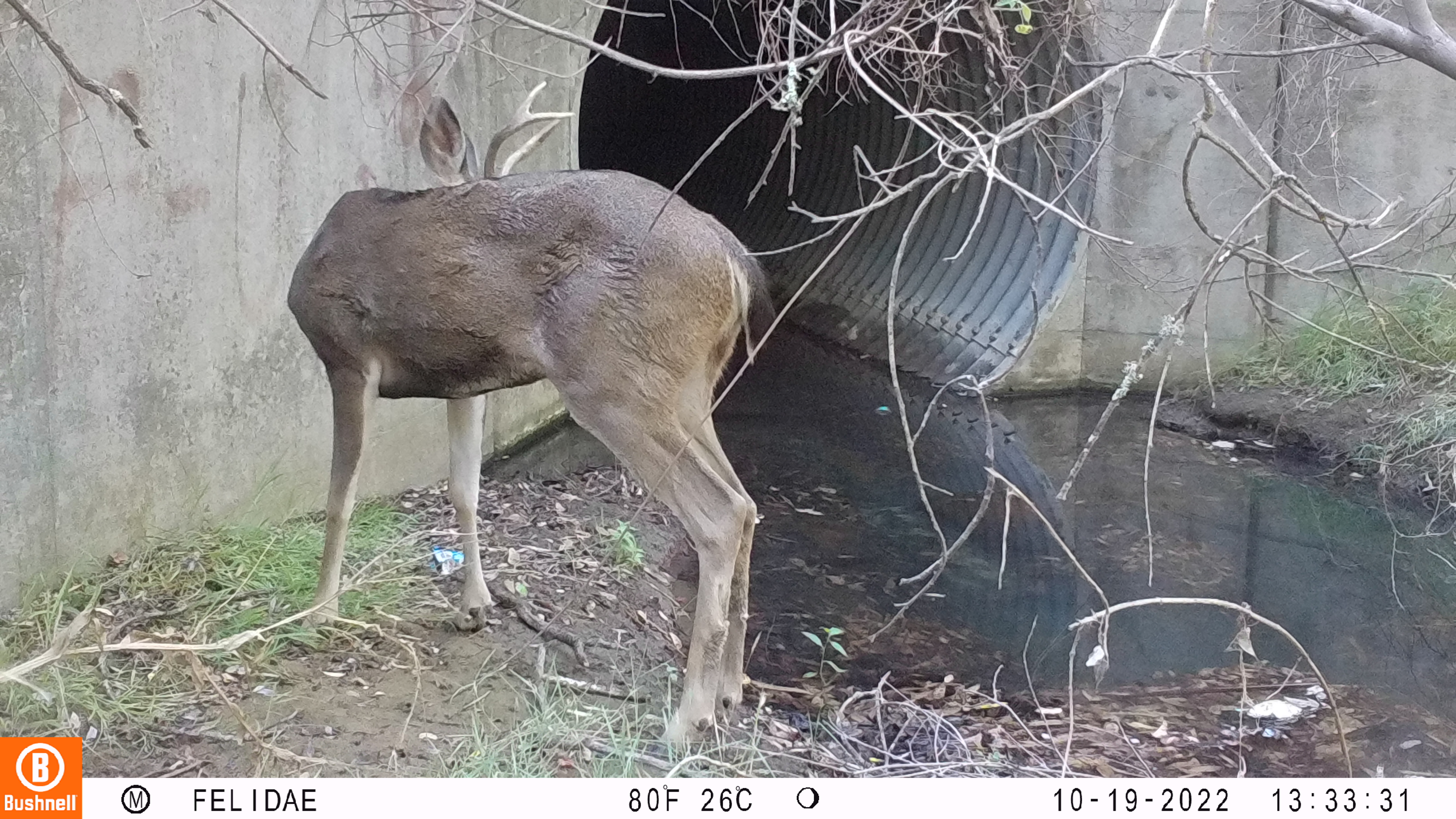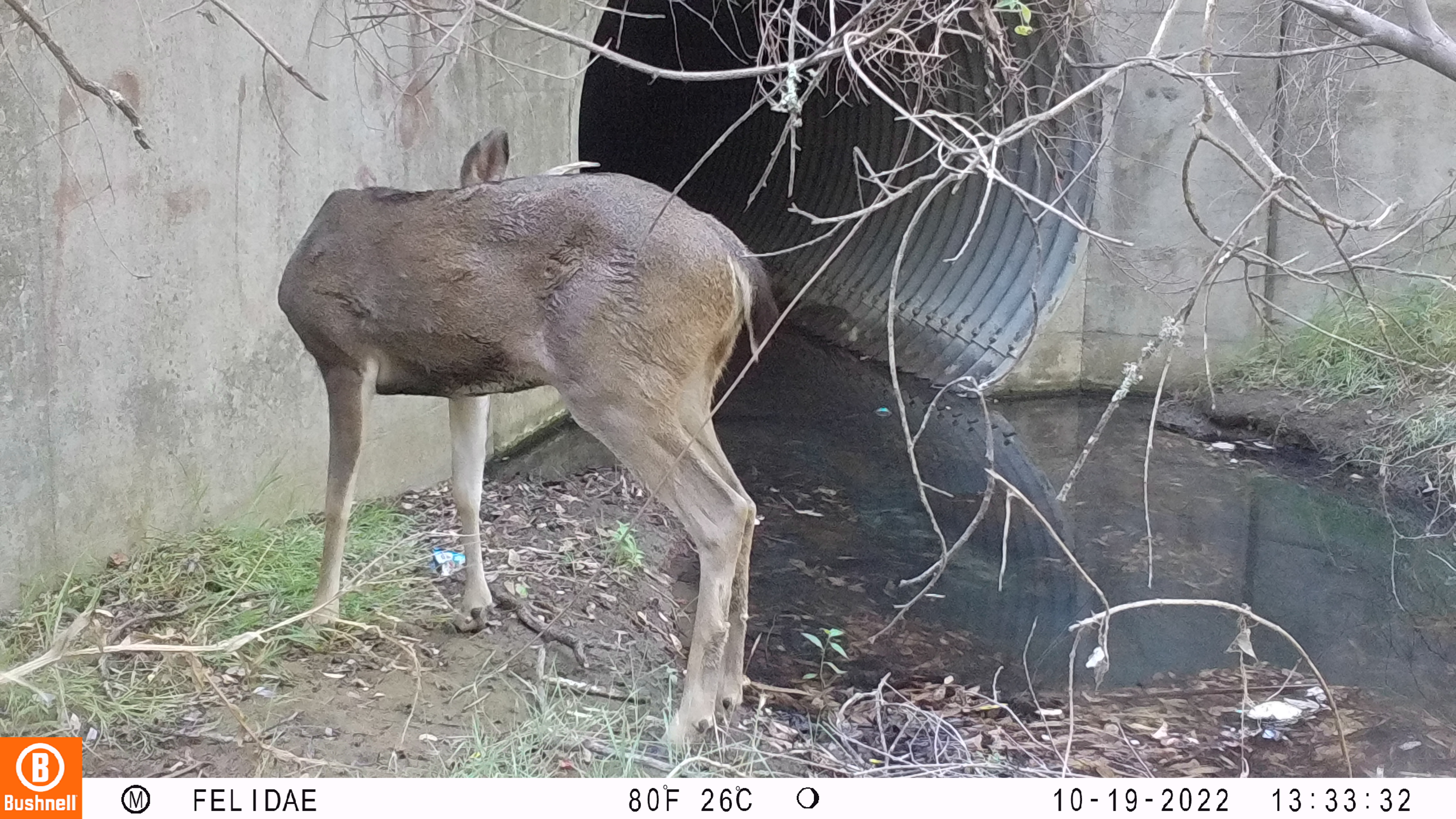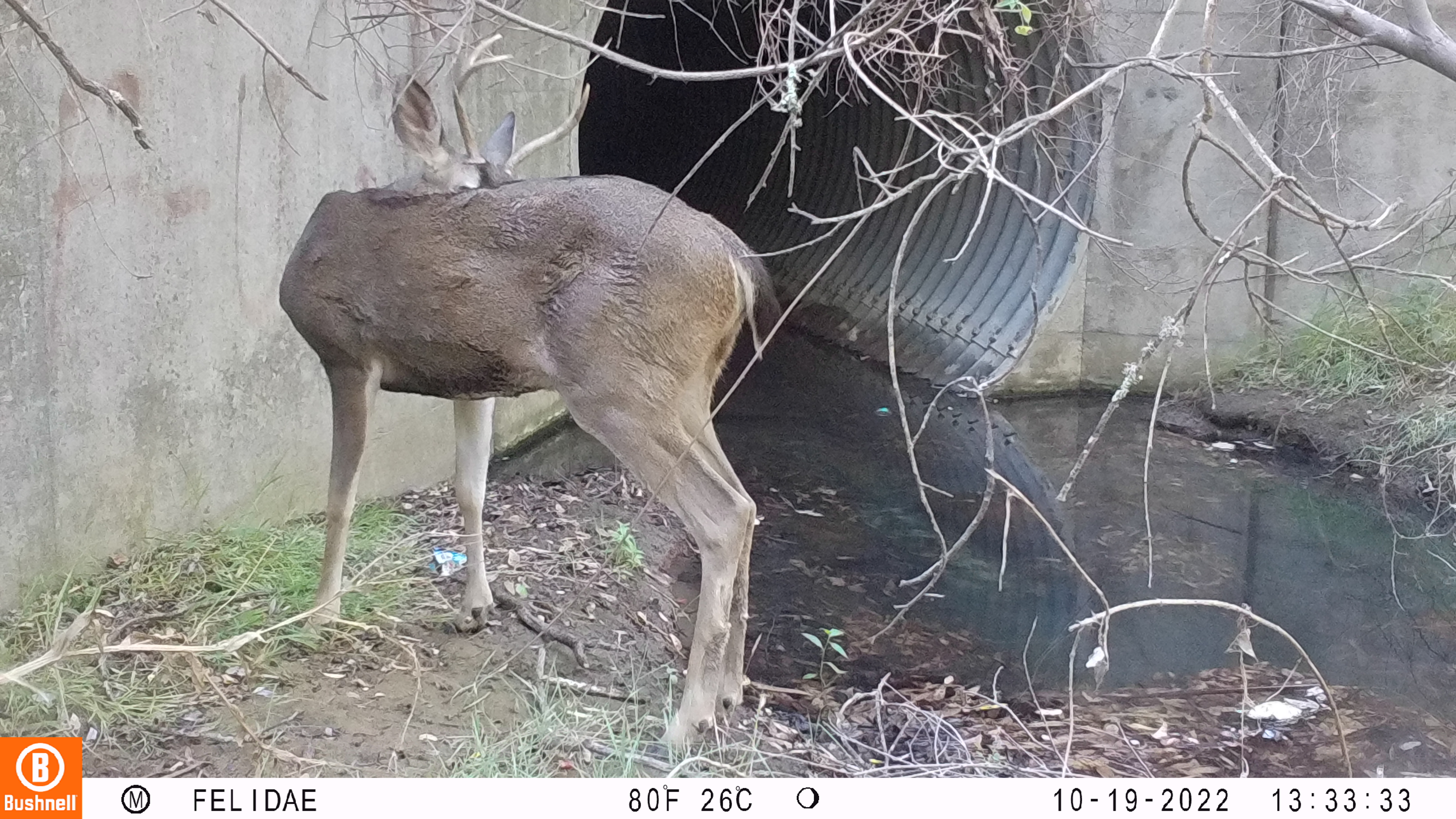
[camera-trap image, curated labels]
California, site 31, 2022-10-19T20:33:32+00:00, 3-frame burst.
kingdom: Animalia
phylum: Chordata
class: Mammalia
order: Artiodactyla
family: Cervidae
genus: Odocoileus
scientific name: Odocoileus hemionus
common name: mule deer